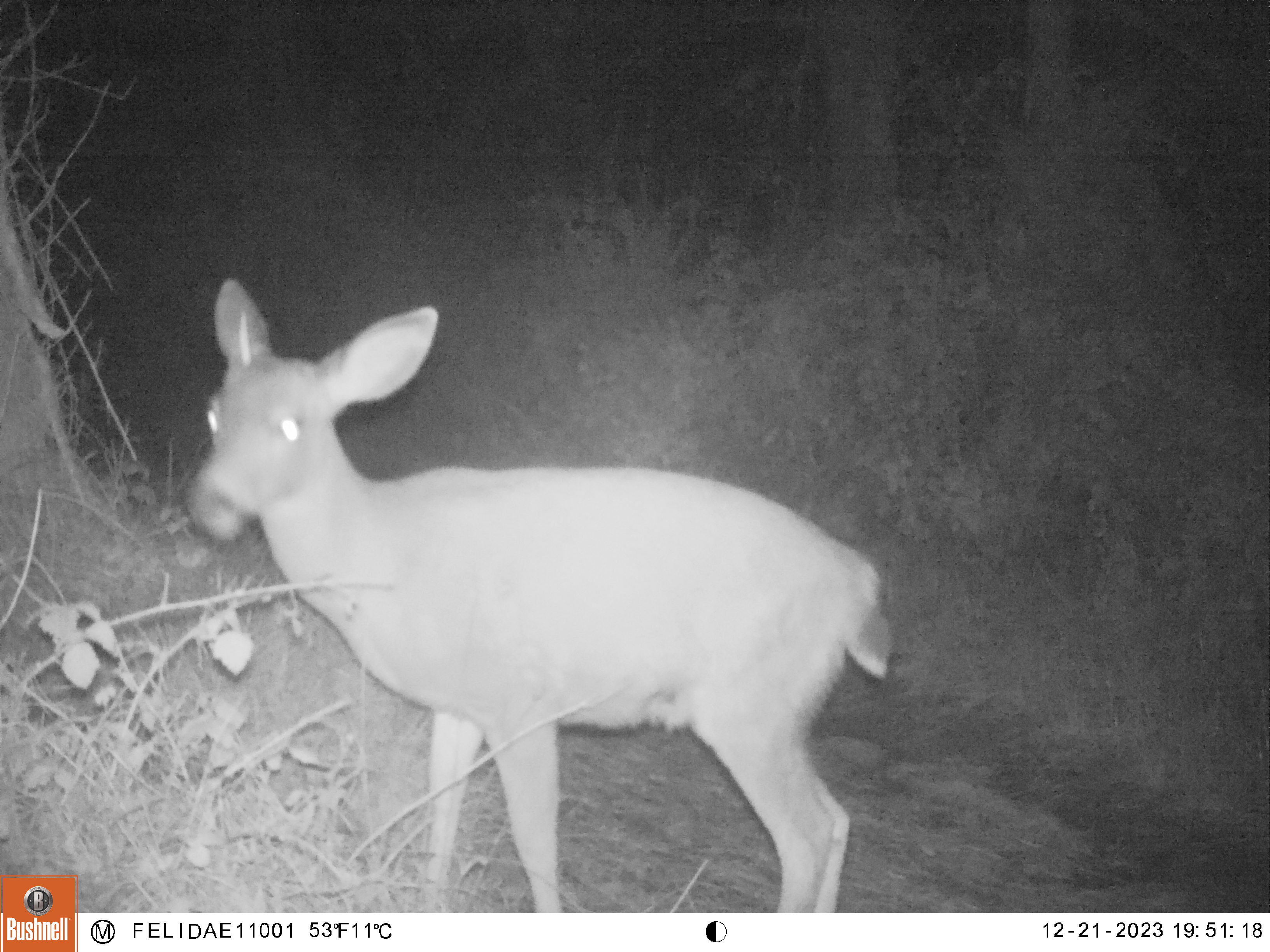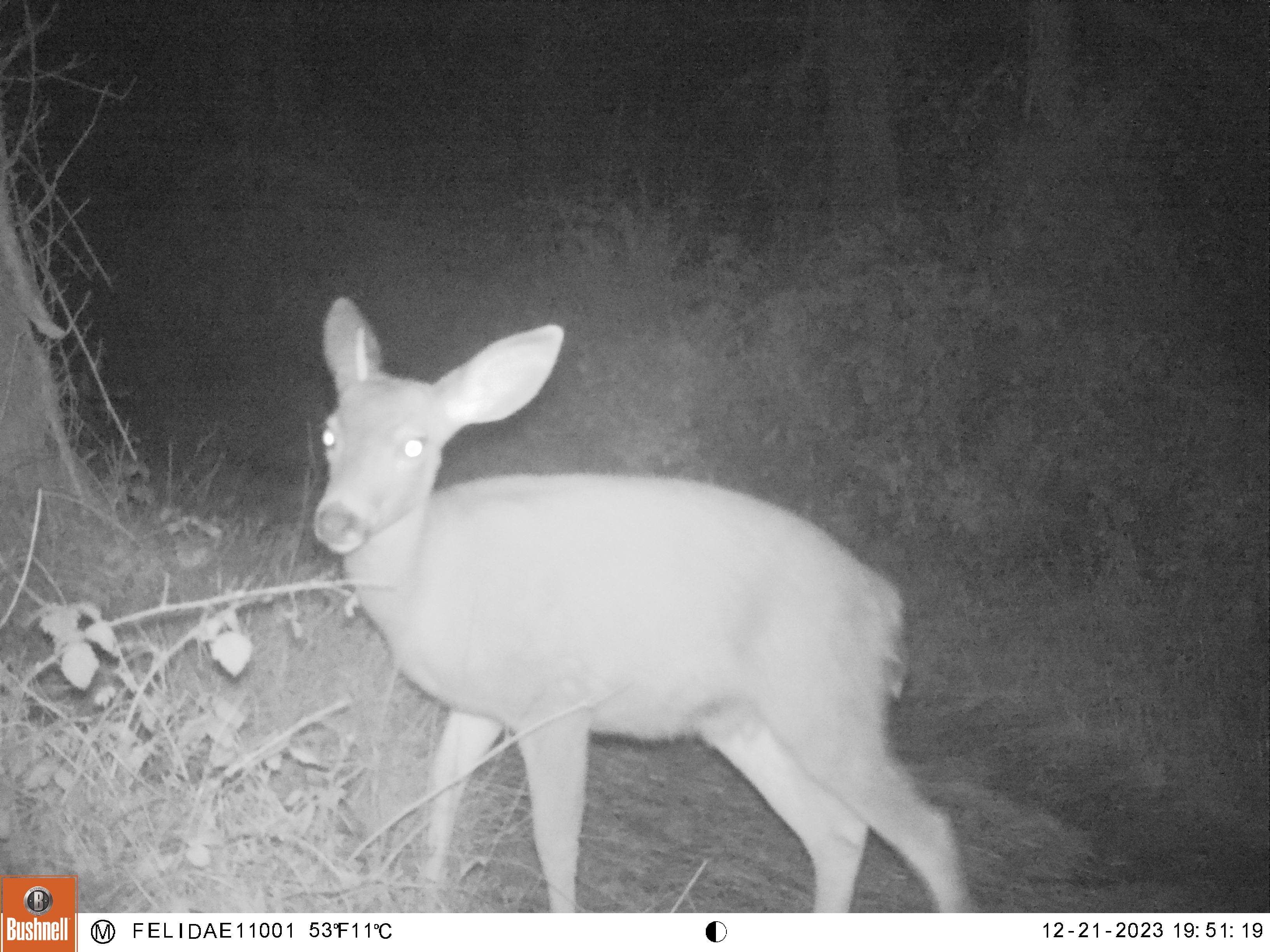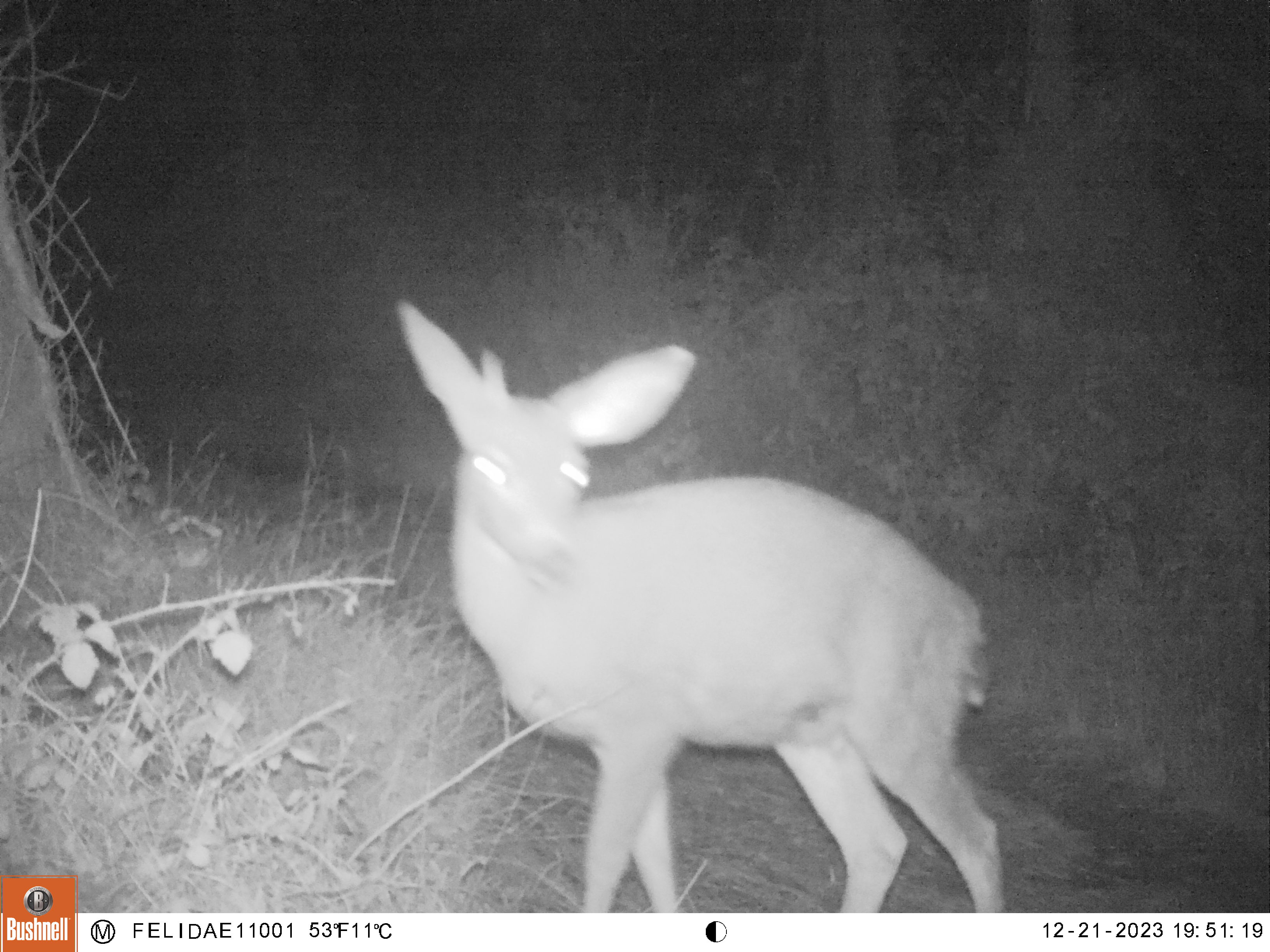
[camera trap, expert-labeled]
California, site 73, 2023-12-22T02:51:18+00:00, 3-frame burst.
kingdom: Animalia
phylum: Chordata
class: Mammalia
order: Artiodactyla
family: Cervidae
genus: Odocoileus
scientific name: Odocoileus hemionus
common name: mule deer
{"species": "mule deer (Odocoileus hemionus)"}